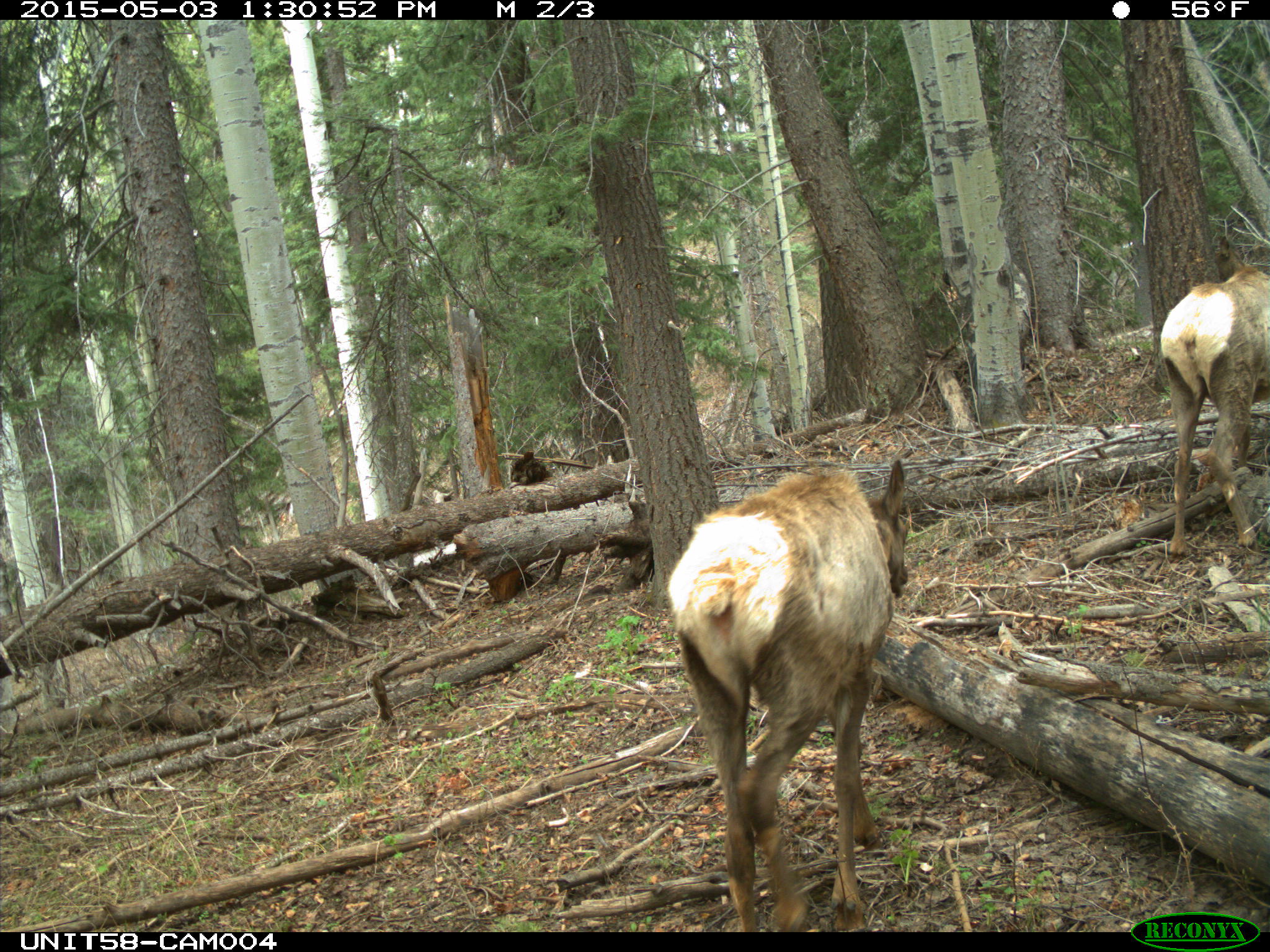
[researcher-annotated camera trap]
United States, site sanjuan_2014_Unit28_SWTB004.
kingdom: Animalia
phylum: Chordata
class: Mammalia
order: Artiodactyla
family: Cervidae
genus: Cervus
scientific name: Cervus elaphus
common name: red deer